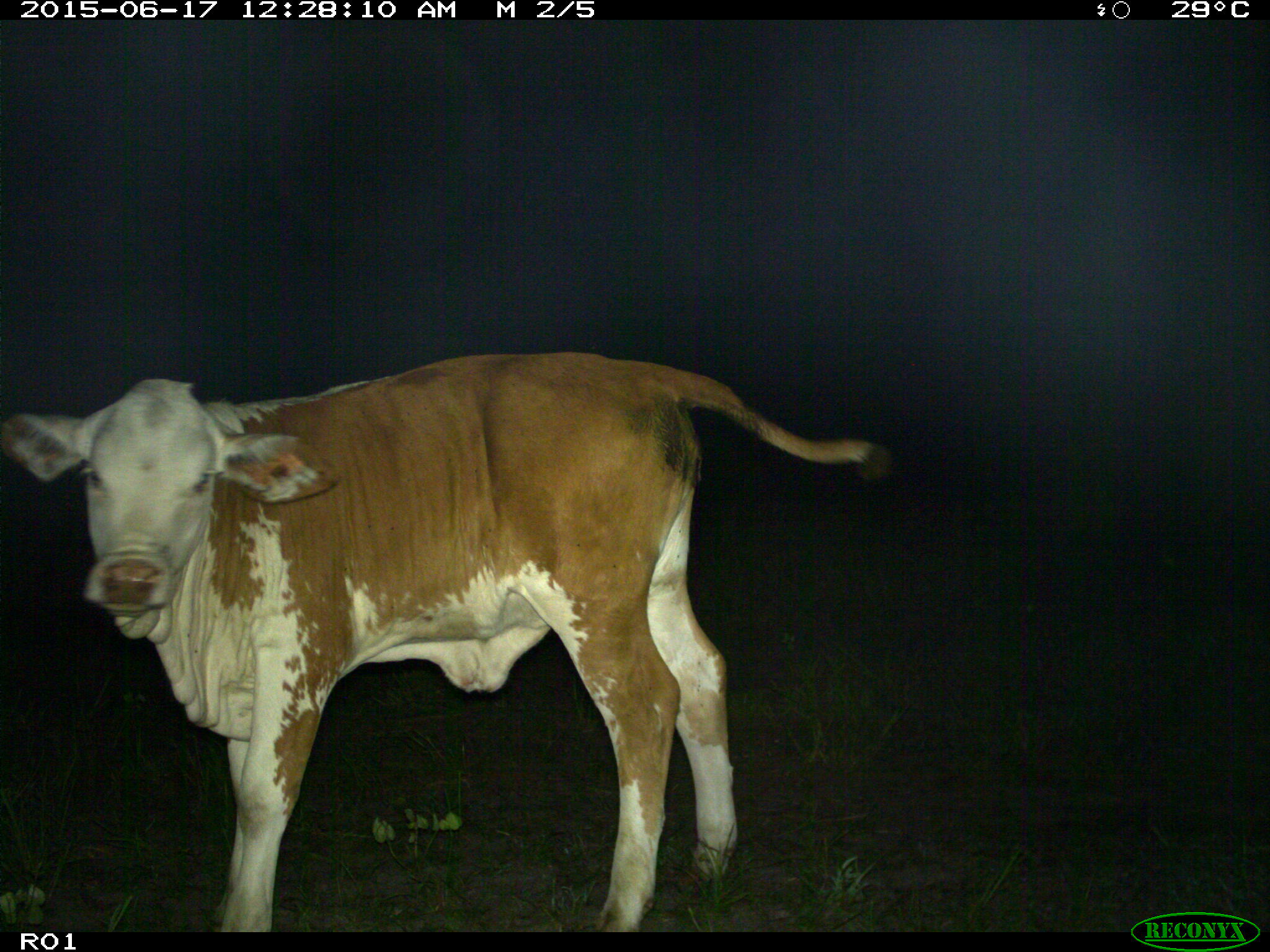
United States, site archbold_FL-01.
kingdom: Animalia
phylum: Chordata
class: Mammalia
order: Artiodactyla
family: Bovidae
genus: Bos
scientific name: Bos taurus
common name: domestic cow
Bos taurus (domestic cow).